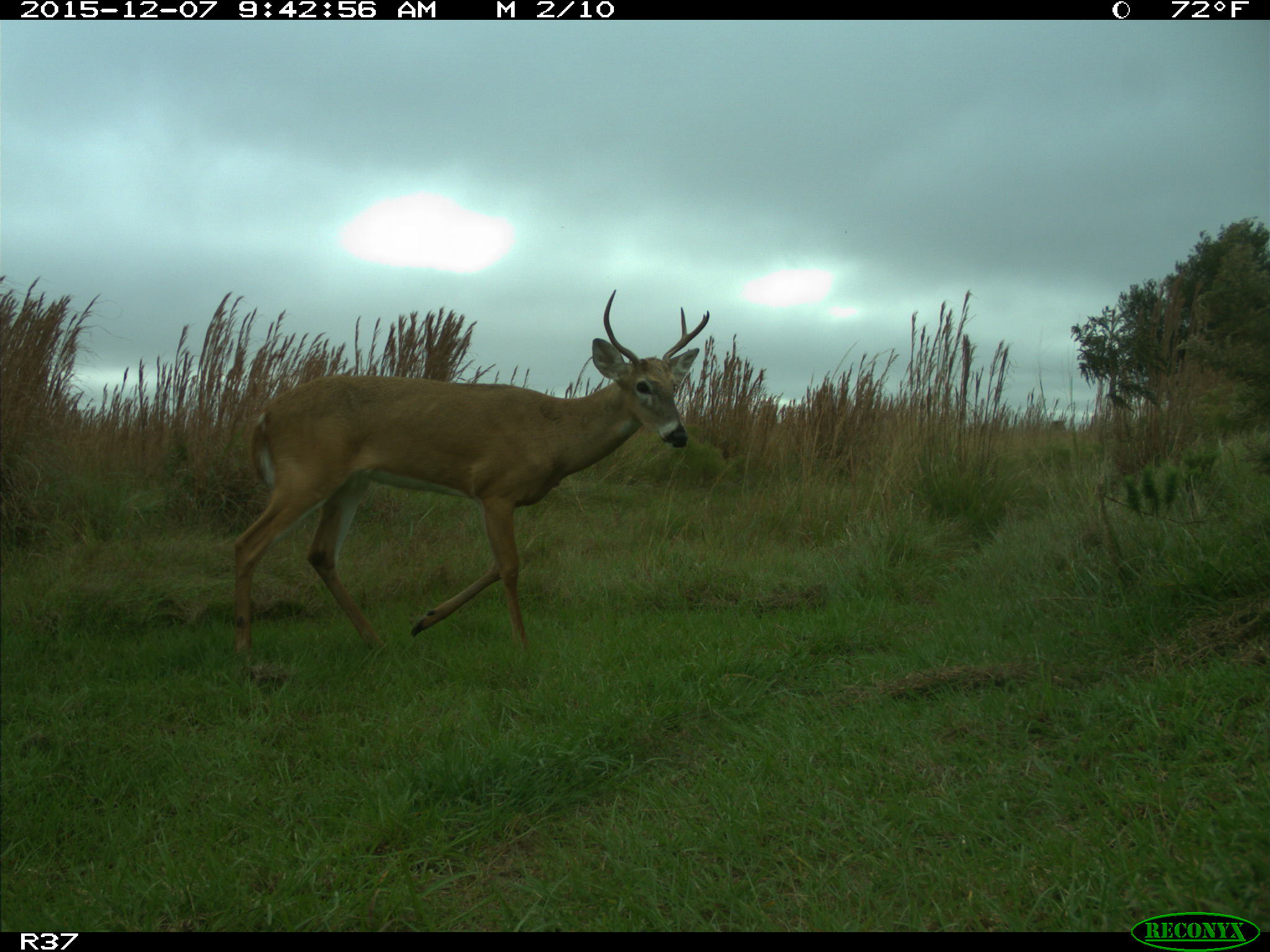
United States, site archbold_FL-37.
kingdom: Animalia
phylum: Chordata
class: Mammalia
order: Artiodactyla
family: Cervidae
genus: Odocoileus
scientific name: Odocoileus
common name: deer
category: unidentified deer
Unidentified deer (deer) (Odocoileus).